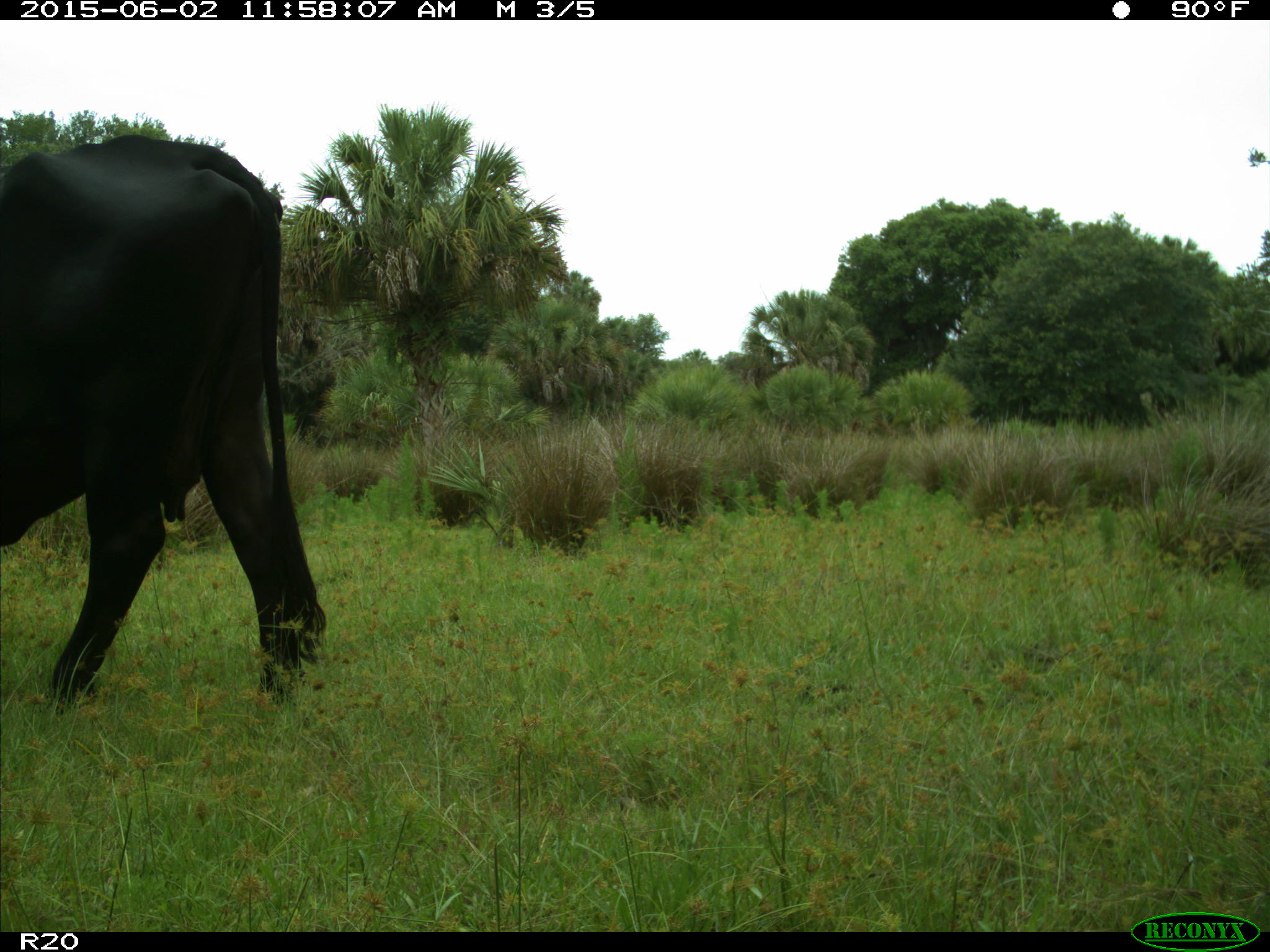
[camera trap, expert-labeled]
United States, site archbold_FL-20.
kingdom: Animalia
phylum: Chordata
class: Mammalia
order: Artiodactyla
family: Bovidae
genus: Bos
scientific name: Bos taurus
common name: domestic cow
Bos taurus (domestic cow).